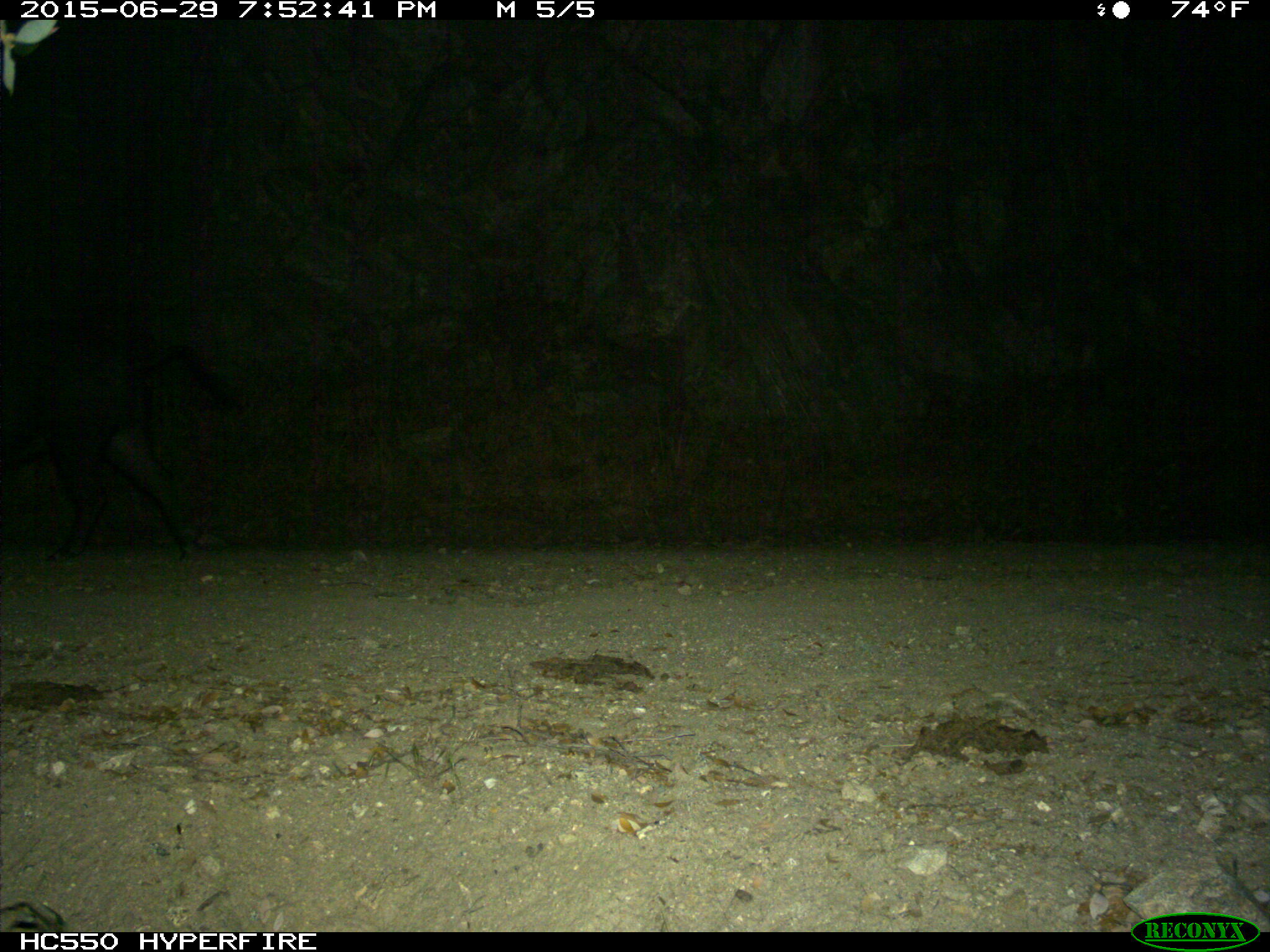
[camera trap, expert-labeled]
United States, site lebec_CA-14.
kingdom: Animalia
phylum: Chordata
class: Mammalia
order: Artiodactyla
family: Suidae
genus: Sus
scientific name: Sus scrofa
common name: wild boar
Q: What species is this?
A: Sus scrofa (wild boar).